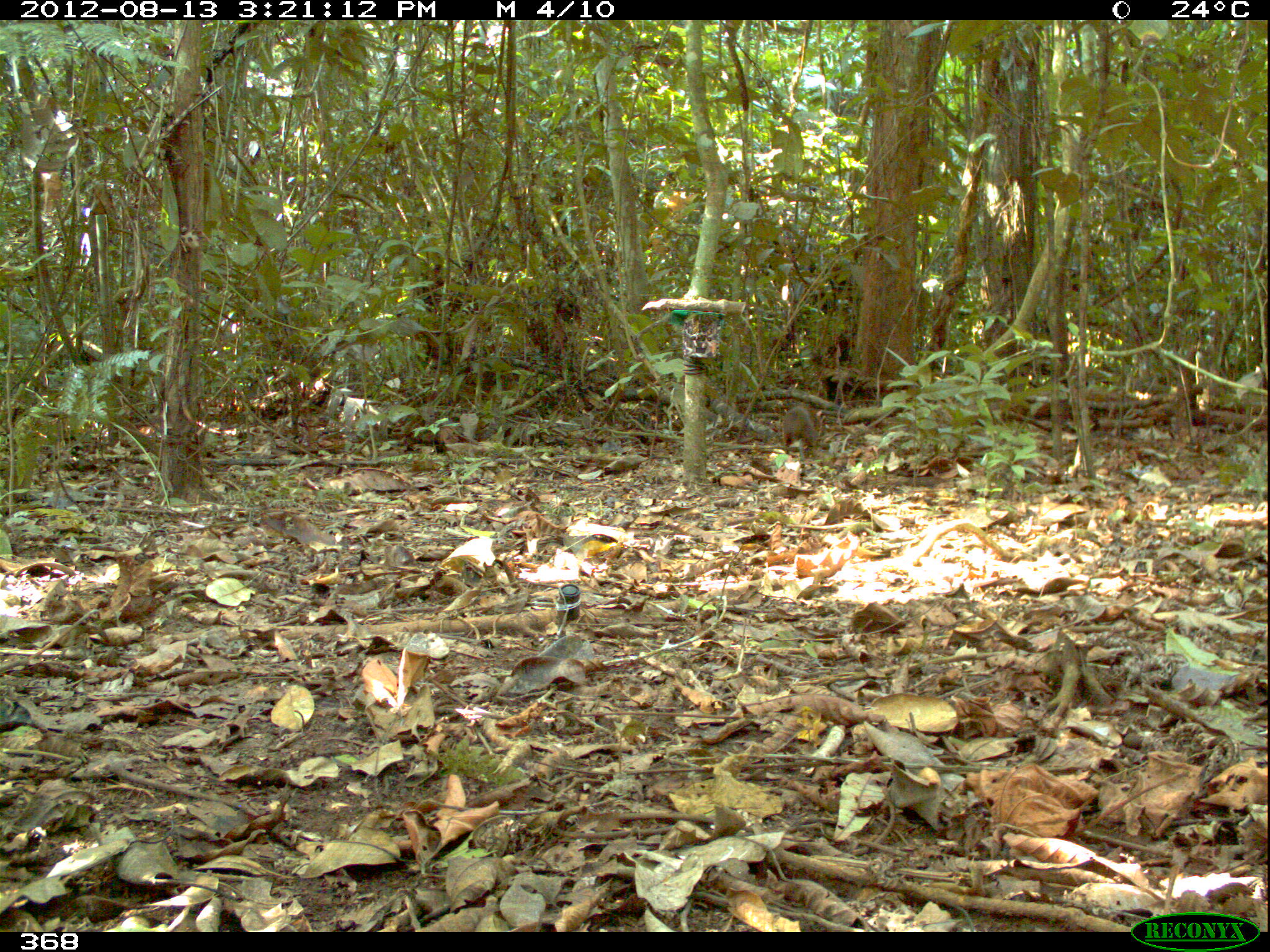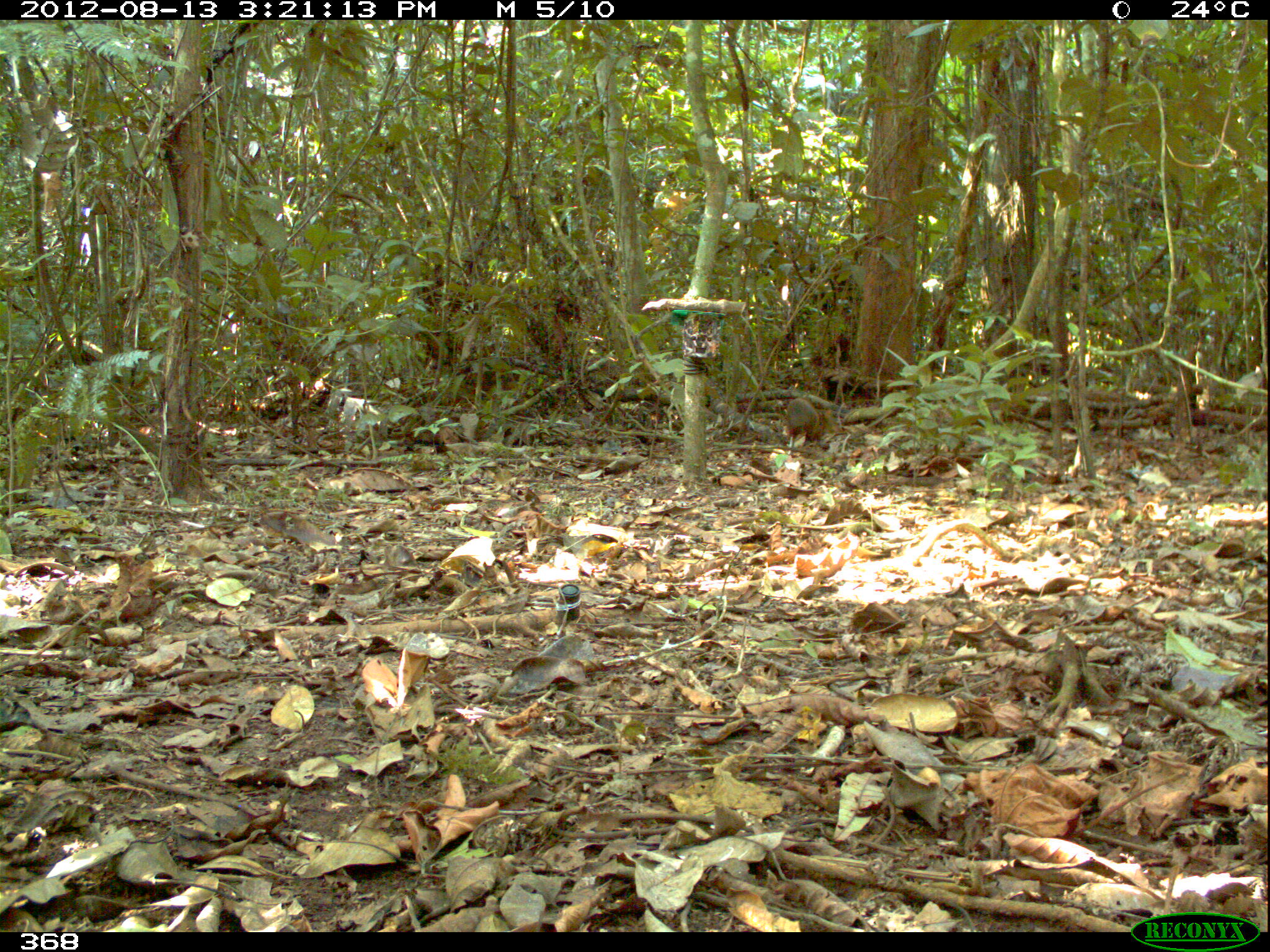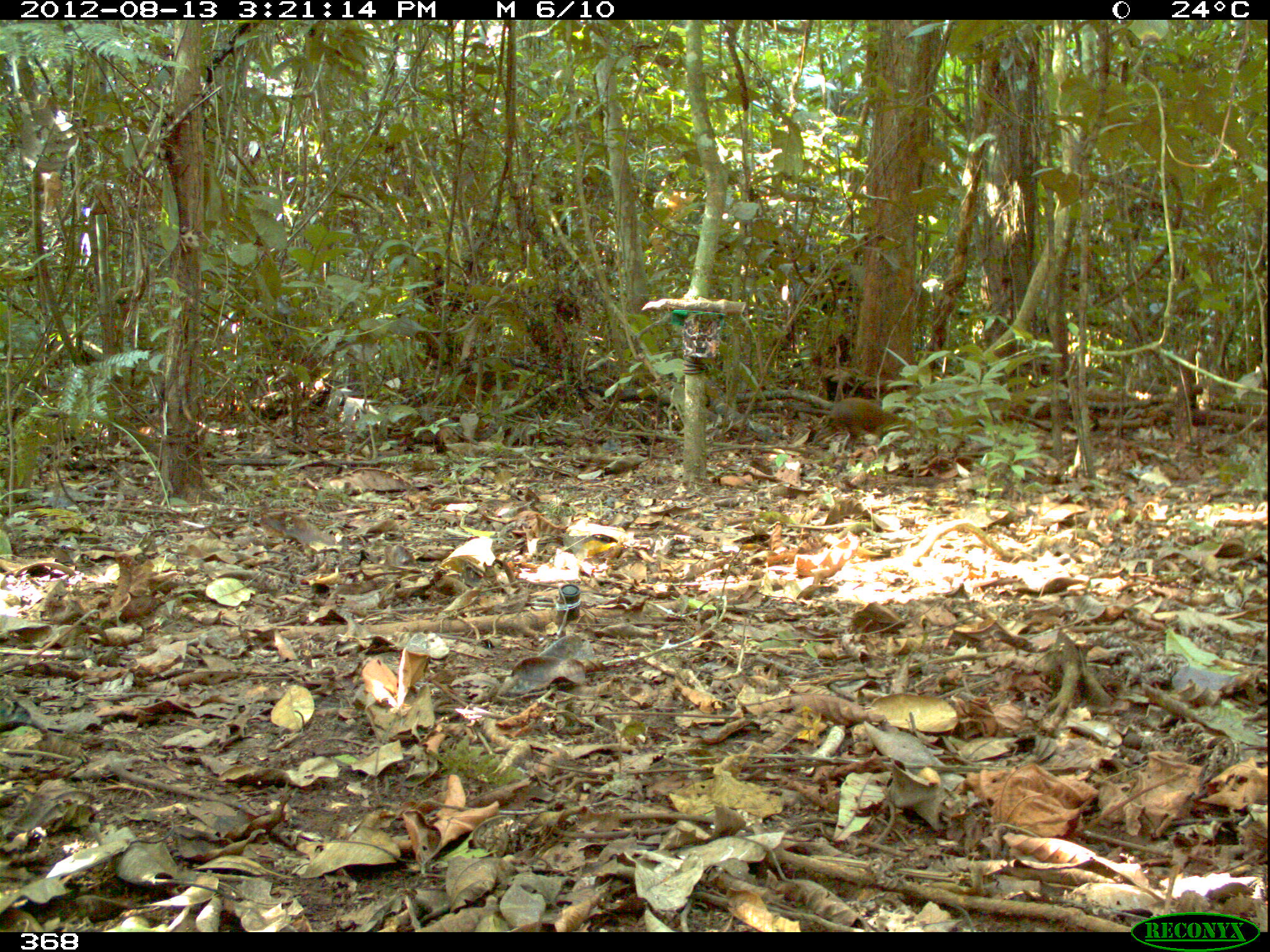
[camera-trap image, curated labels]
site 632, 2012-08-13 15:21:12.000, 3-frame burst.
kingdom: Animalia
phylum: Chordata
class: Mammalia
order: Rodentia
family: Dasyproctidae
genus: Dasyprocta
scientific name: Dasyprocta punctata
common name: central american agouti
Dasyprocta punctata (central american agouti).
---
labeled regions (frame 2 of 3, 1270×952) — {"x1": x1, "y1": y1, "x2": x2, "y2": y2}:
dasyprocta punctata: {"x1": 785, "y1": 398, "x2": 818, "y2": 448}